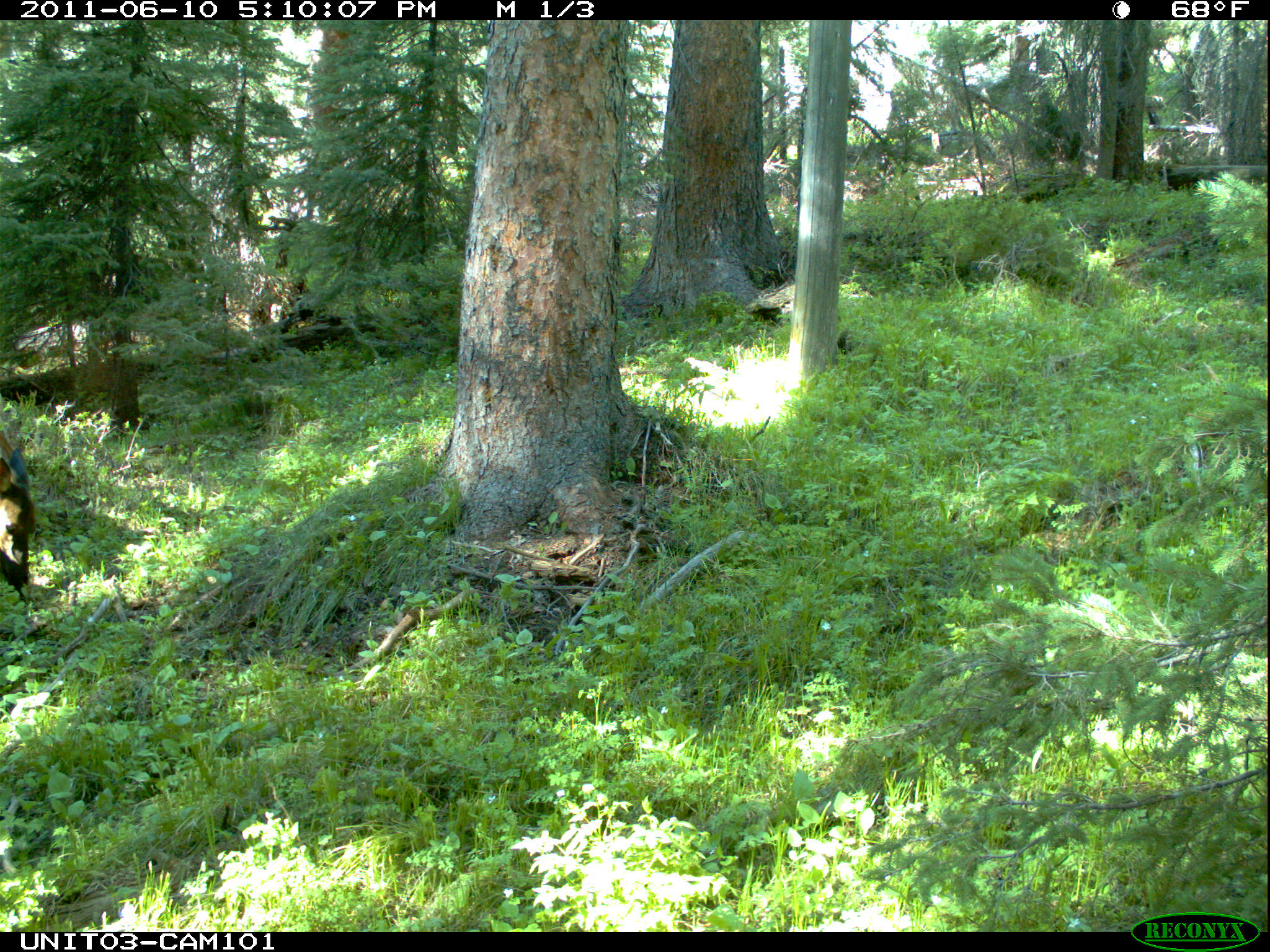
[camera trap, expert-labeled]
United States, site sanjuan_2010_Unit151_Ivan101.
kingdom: Animalia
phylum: Chordata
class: Mammalia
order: Artiodactyla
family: Cervidae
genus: Cervus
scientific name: Cervus elaphus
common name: red deer